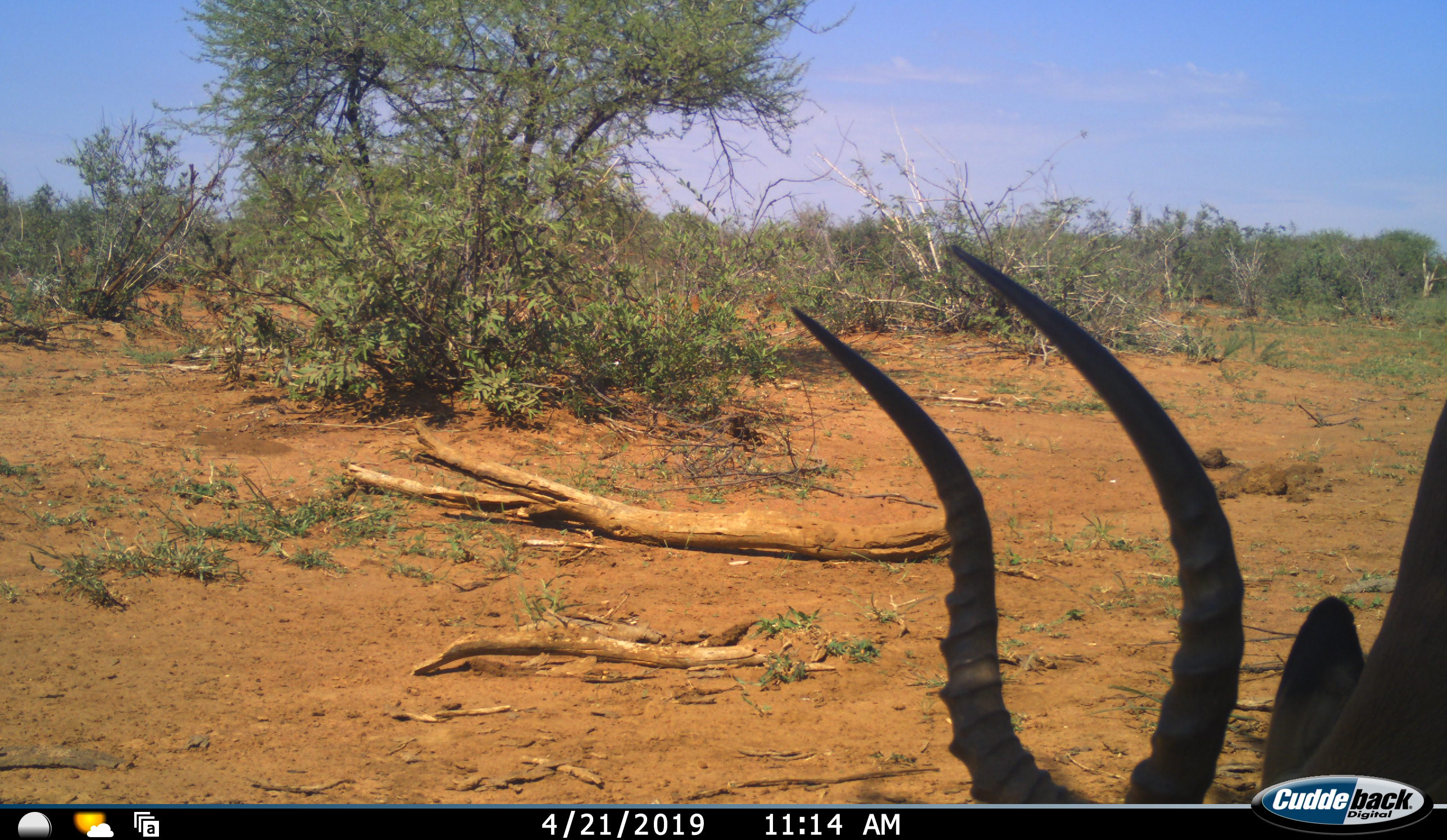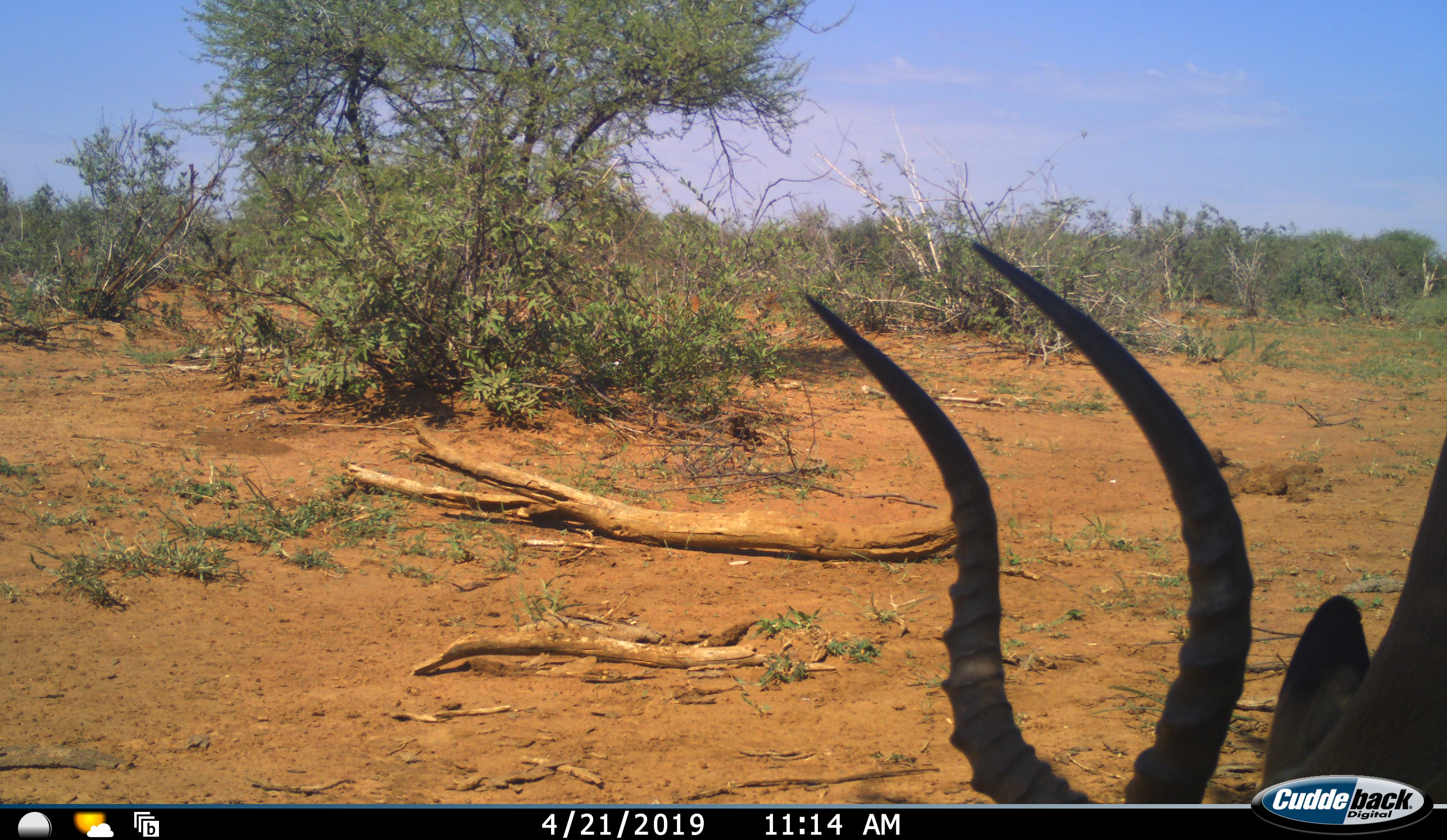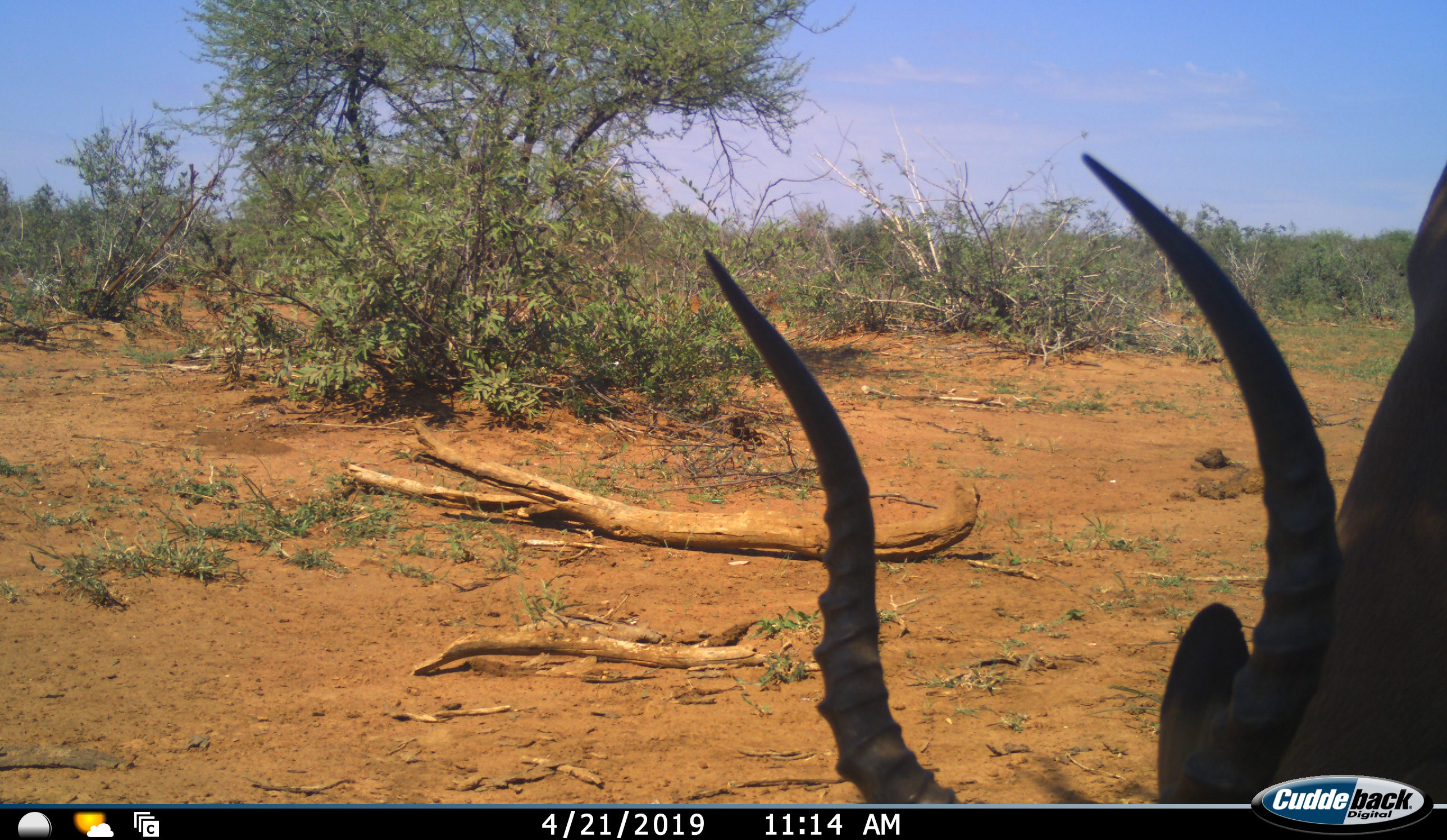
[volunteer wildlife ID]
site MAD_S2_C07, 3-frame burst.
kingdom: Animalia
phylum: Chordata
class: Mammalia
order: Artiodactyla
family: Bovidae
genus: Aepyceros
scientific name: Aepyceros melampus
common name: impala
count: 1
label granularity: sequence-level